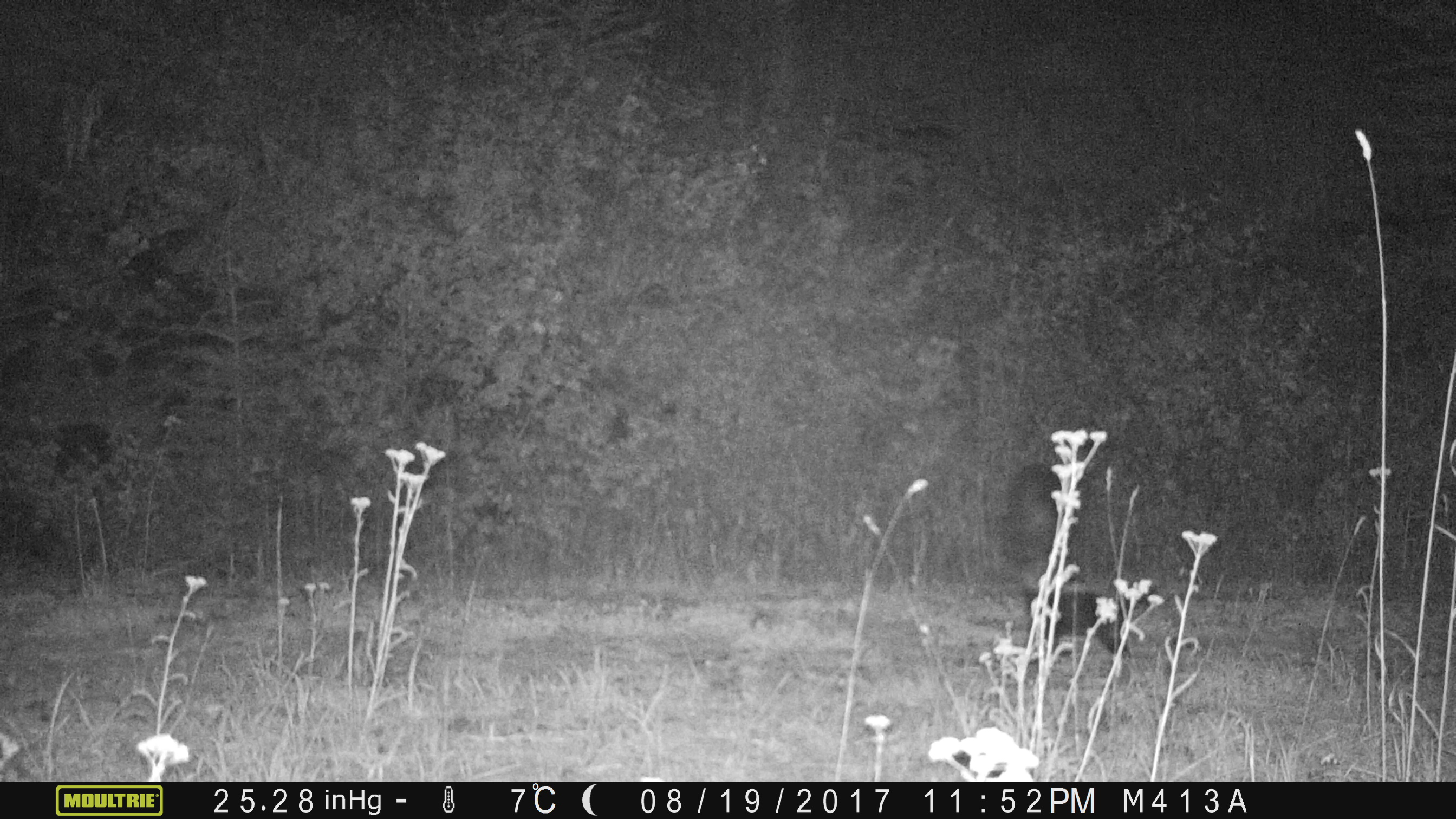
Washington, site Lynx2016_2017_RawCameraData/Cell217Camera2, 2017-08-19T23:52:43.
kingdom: Animalia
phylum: Chordata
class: Mammalia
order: Carnivora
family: Mephitidae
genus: Mephitis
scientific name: Mephitis mephitis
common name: striped skunk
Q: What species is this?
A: Mephitis mephitis (striped skunk).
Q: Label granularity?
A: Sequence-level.